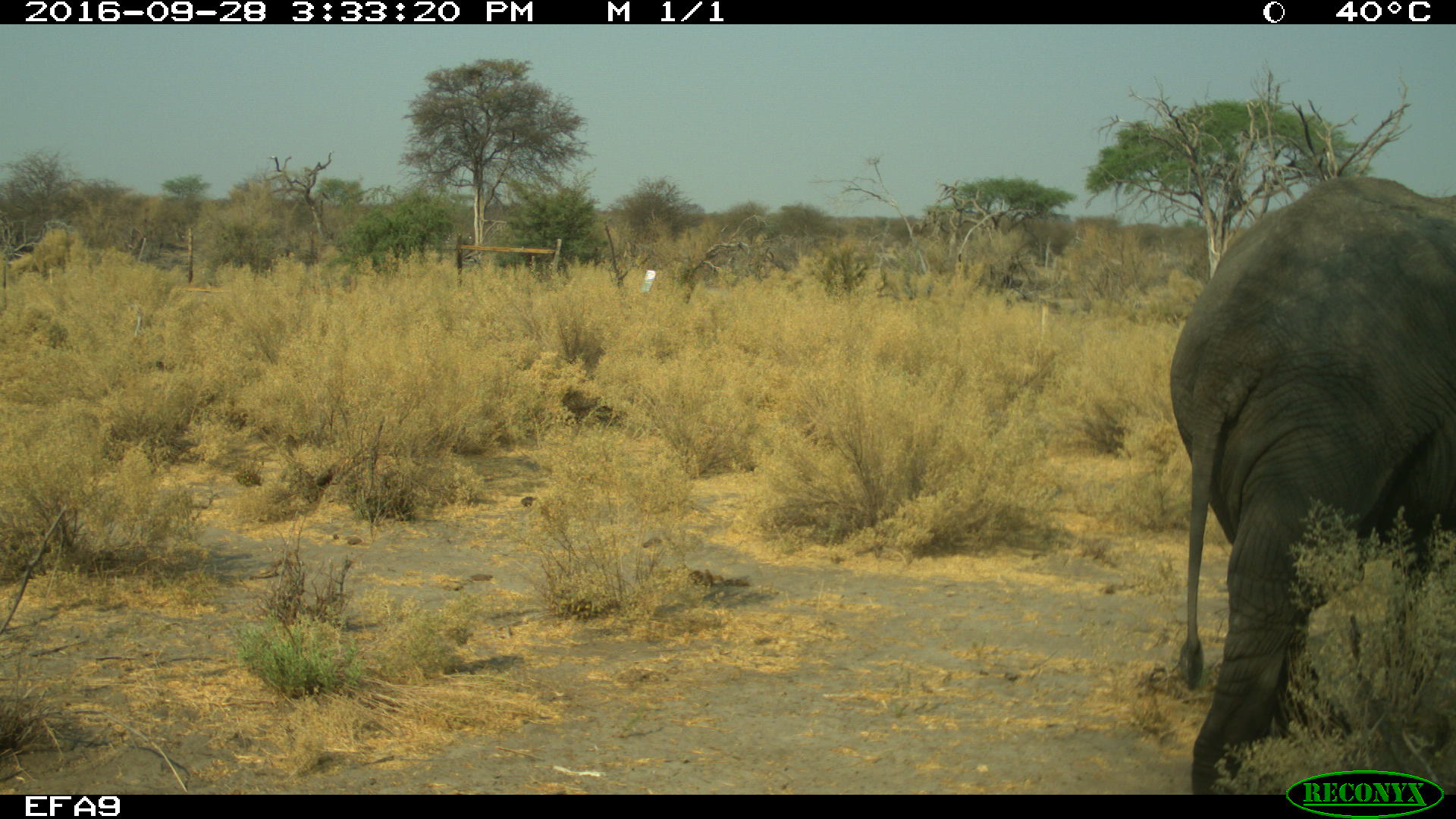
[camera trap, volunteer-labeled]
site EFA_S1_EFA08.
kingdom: Animalia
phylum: Chordata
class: Mammalia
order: Proboscidea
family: Elephantidae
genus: Loxodonta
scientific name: Loxodonta africana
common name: african bush elephant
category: elephant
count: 1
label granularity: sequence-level